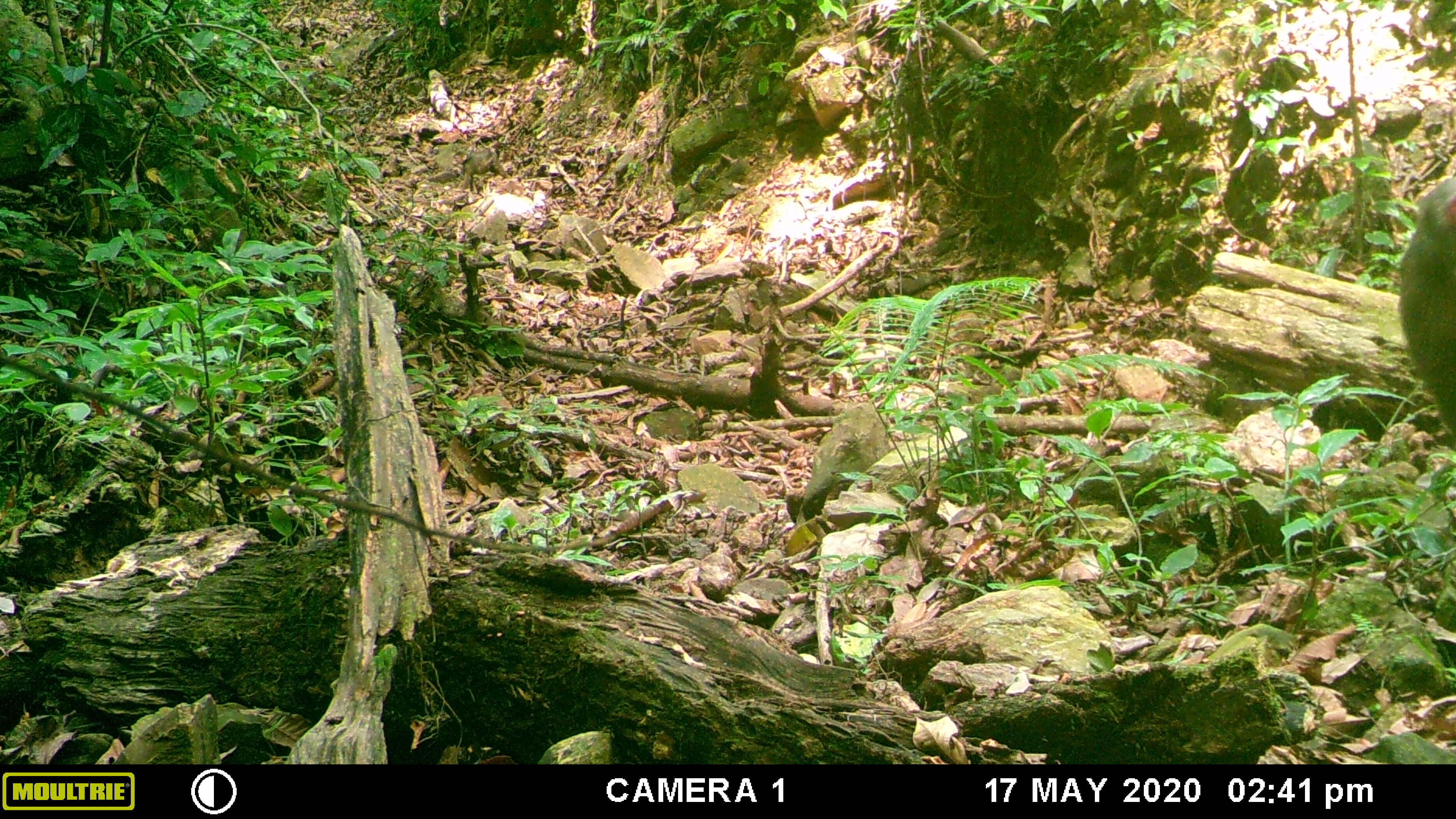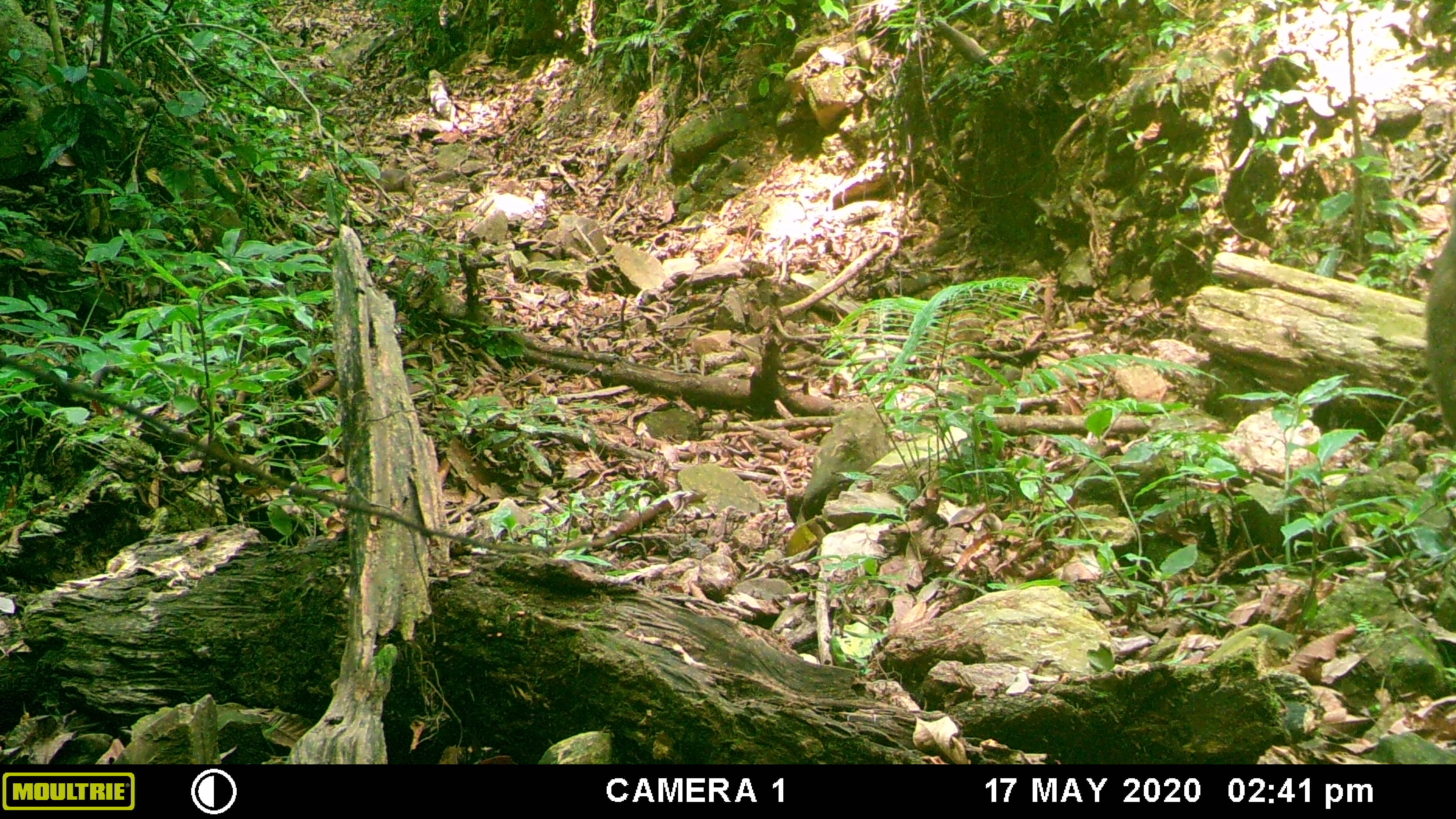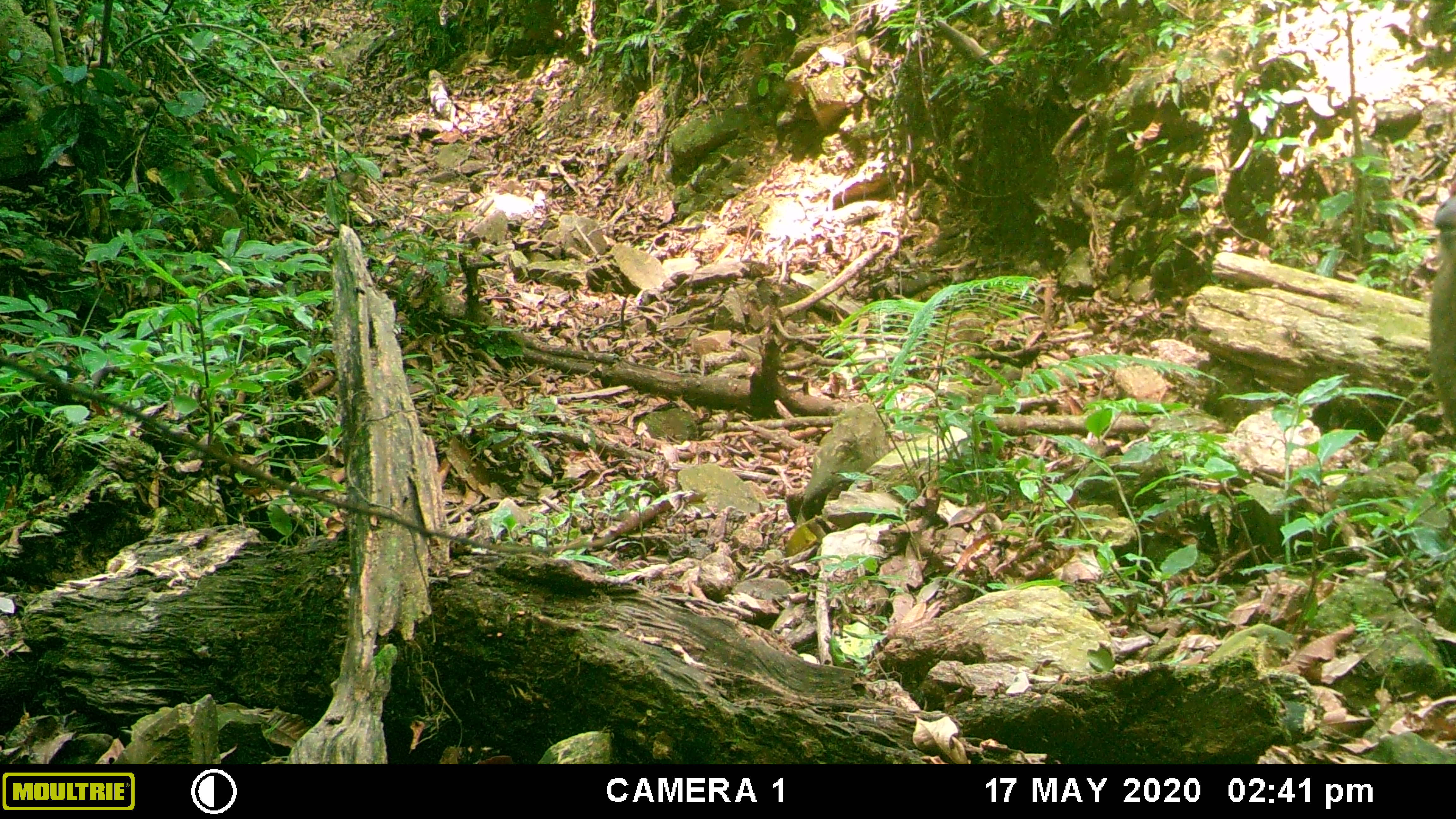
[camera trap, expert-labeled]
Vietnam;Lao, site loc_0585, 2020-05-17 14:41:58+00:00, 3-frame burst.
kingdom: Animalia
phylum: Chordata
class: Mammalia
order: Primates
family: Cercopithecidae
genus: Macaca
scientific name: Macaca arctoides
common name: stump-tailed macaque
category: stump tailed macaque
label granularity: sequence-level